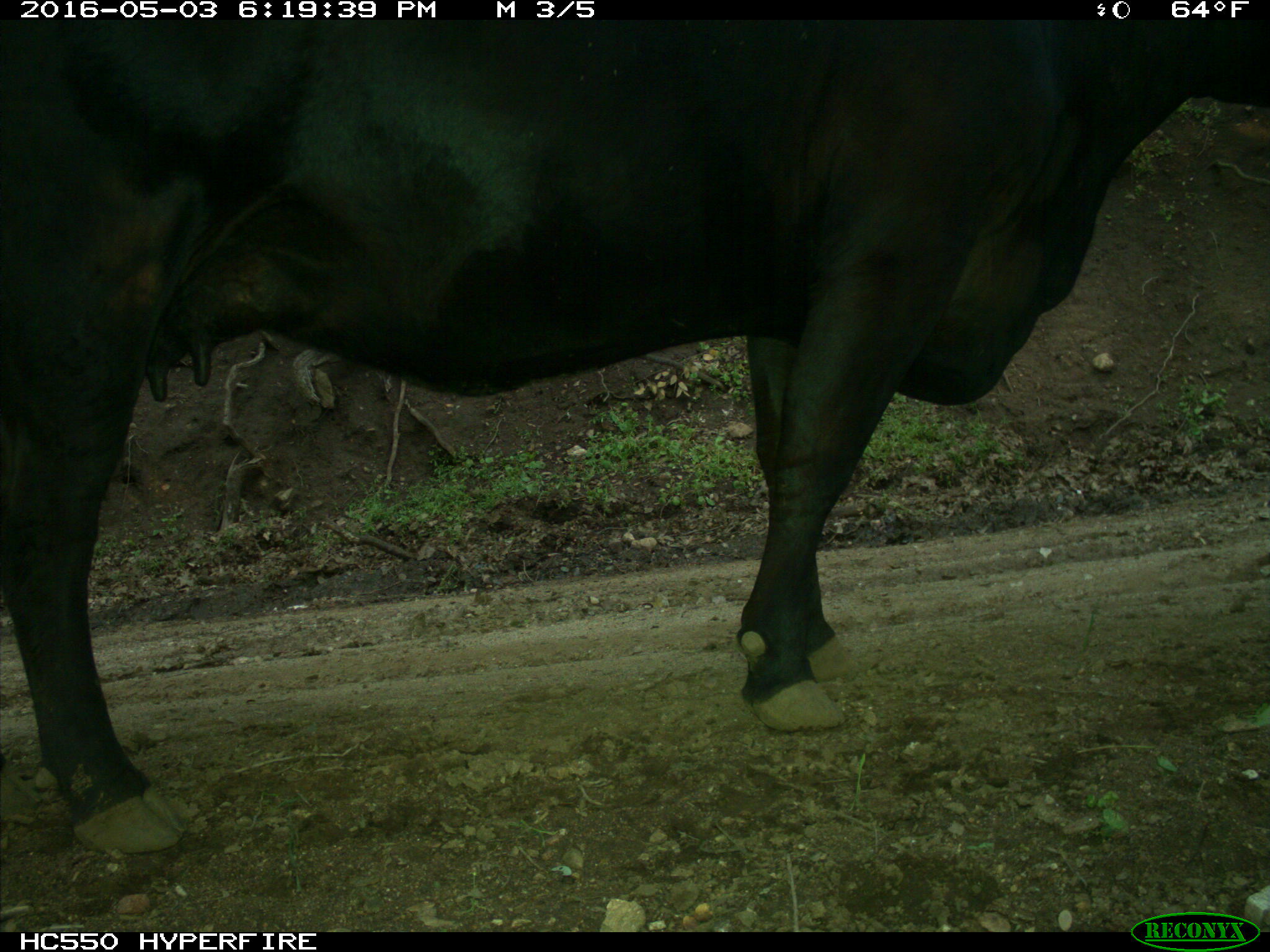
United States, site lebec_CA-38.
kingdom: Animalia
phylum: Chordata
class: Mammalia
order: Artiodactyla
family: Bovidae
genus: Bos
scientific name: Bos taurus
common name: domestic cow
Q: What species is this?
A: Bos taurus (domestic cow).